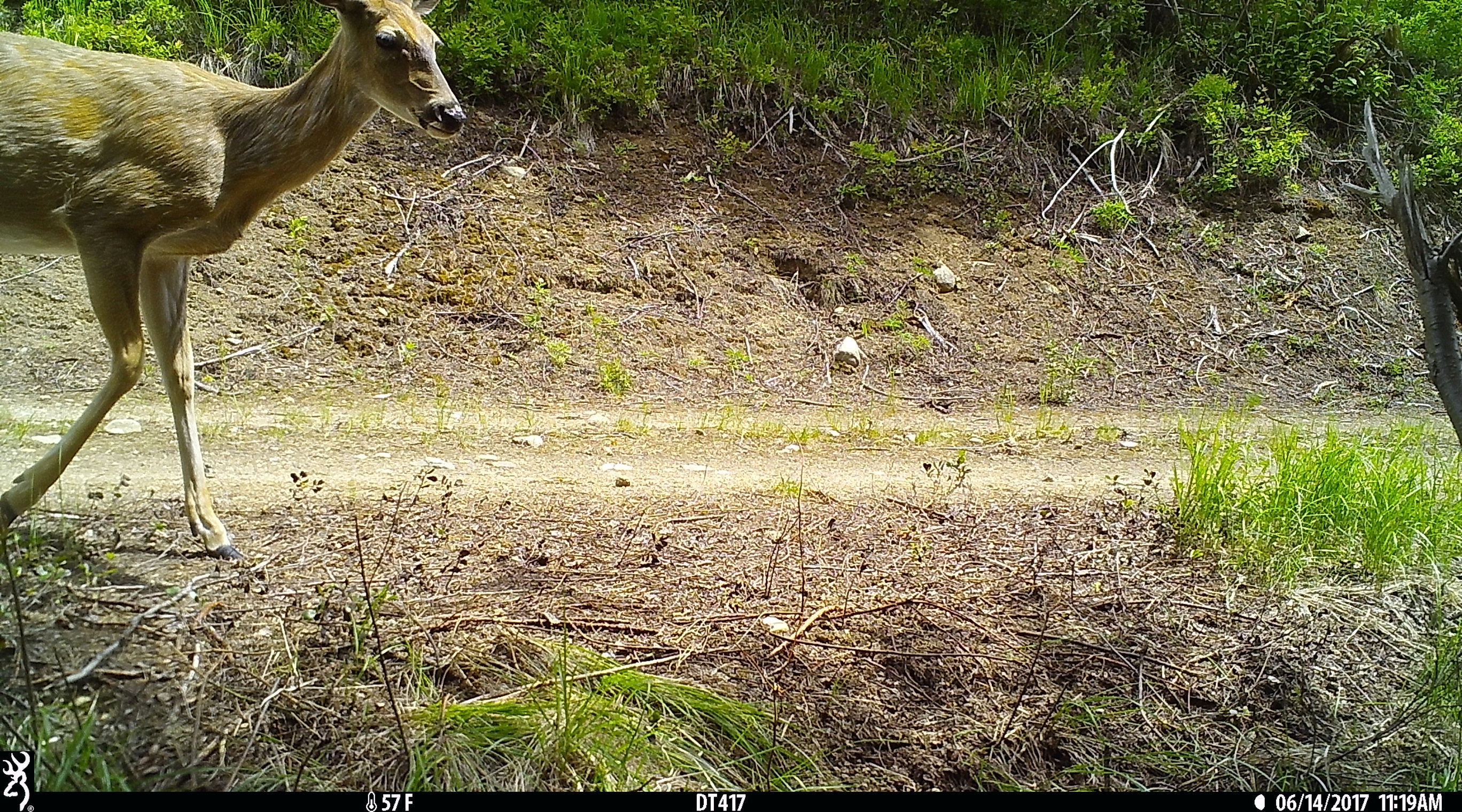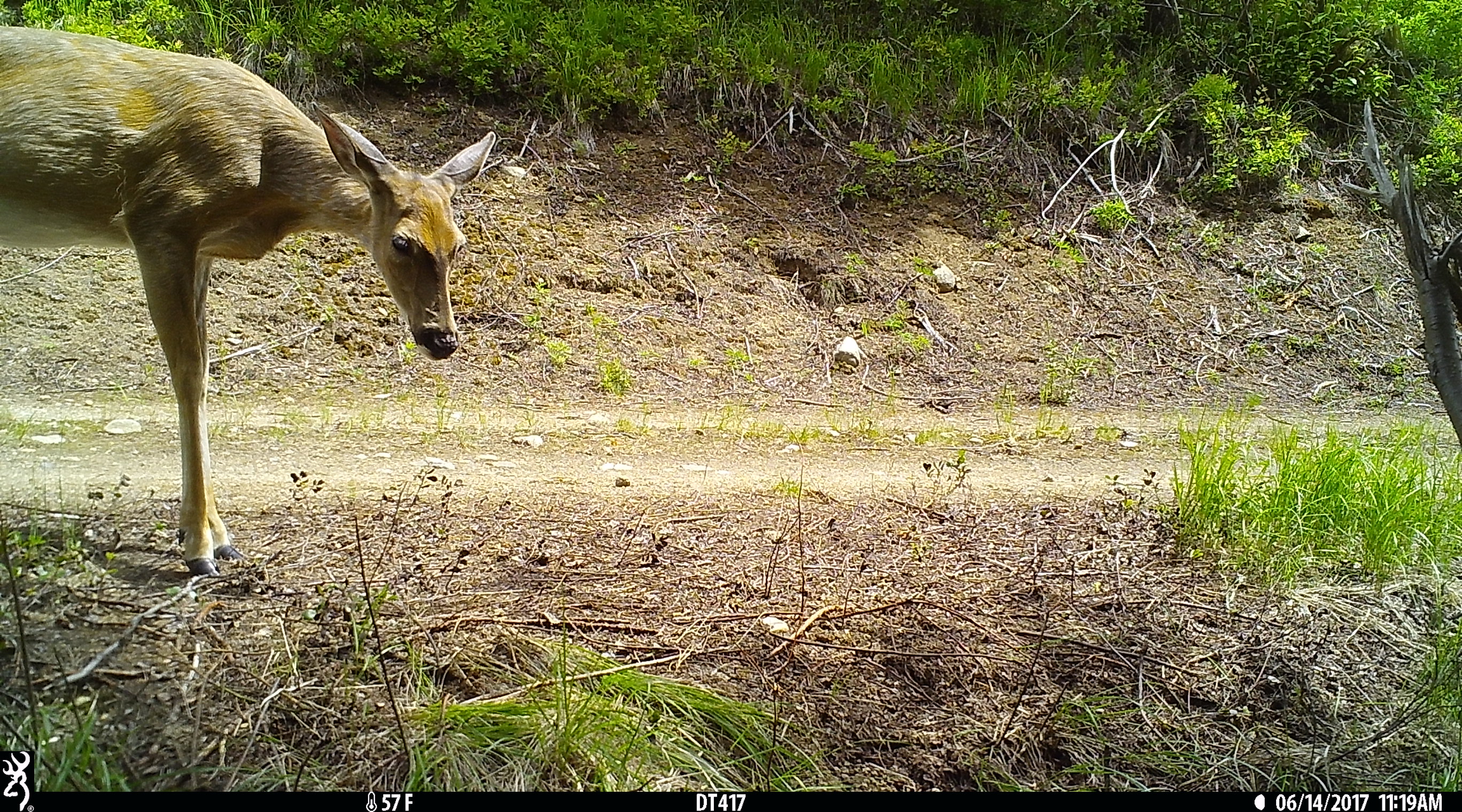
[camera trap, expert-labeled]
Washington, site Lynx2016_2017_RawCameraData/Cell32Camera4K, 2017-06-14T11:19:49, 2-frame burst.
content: unidentified animal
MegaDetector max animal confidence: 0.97